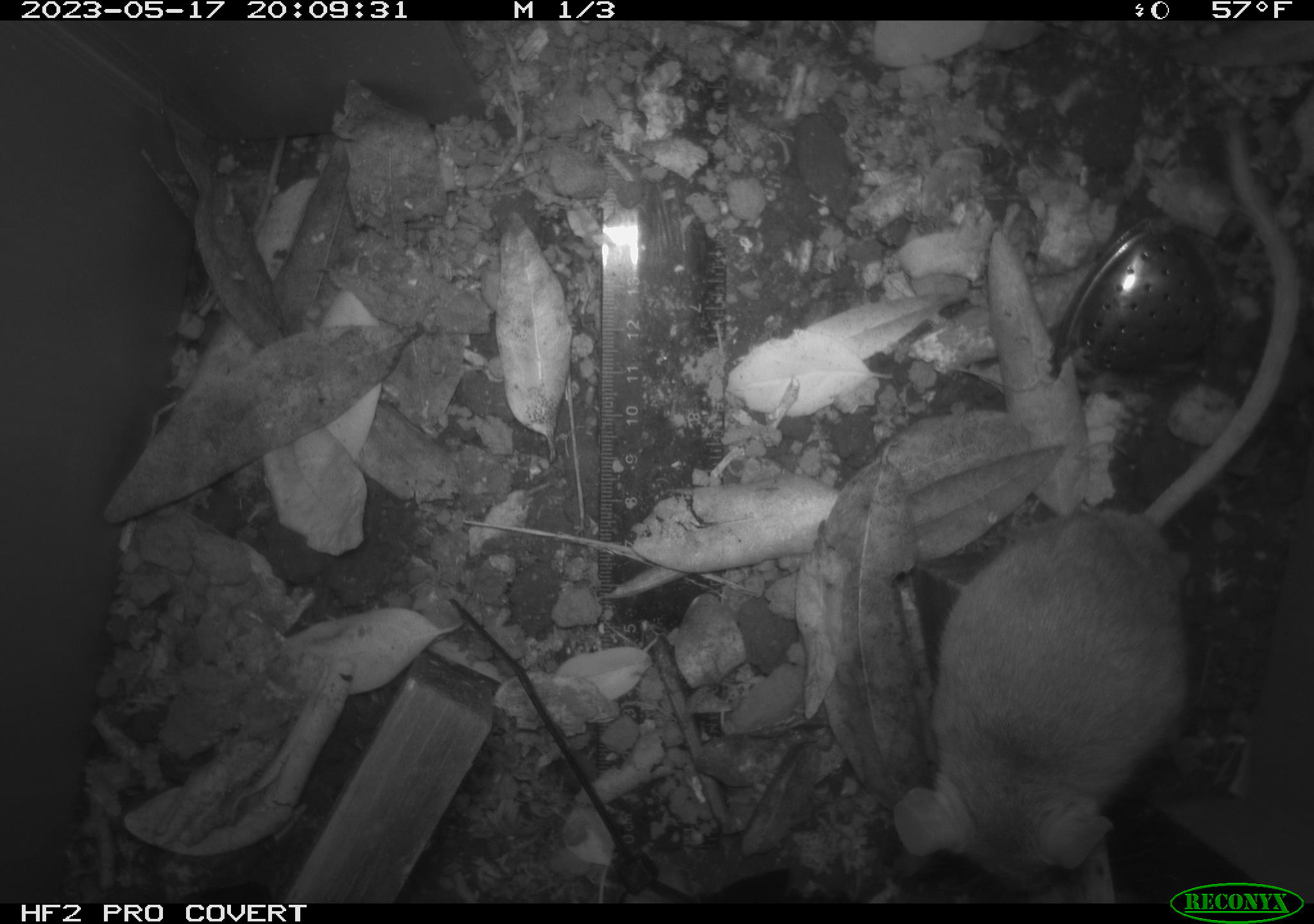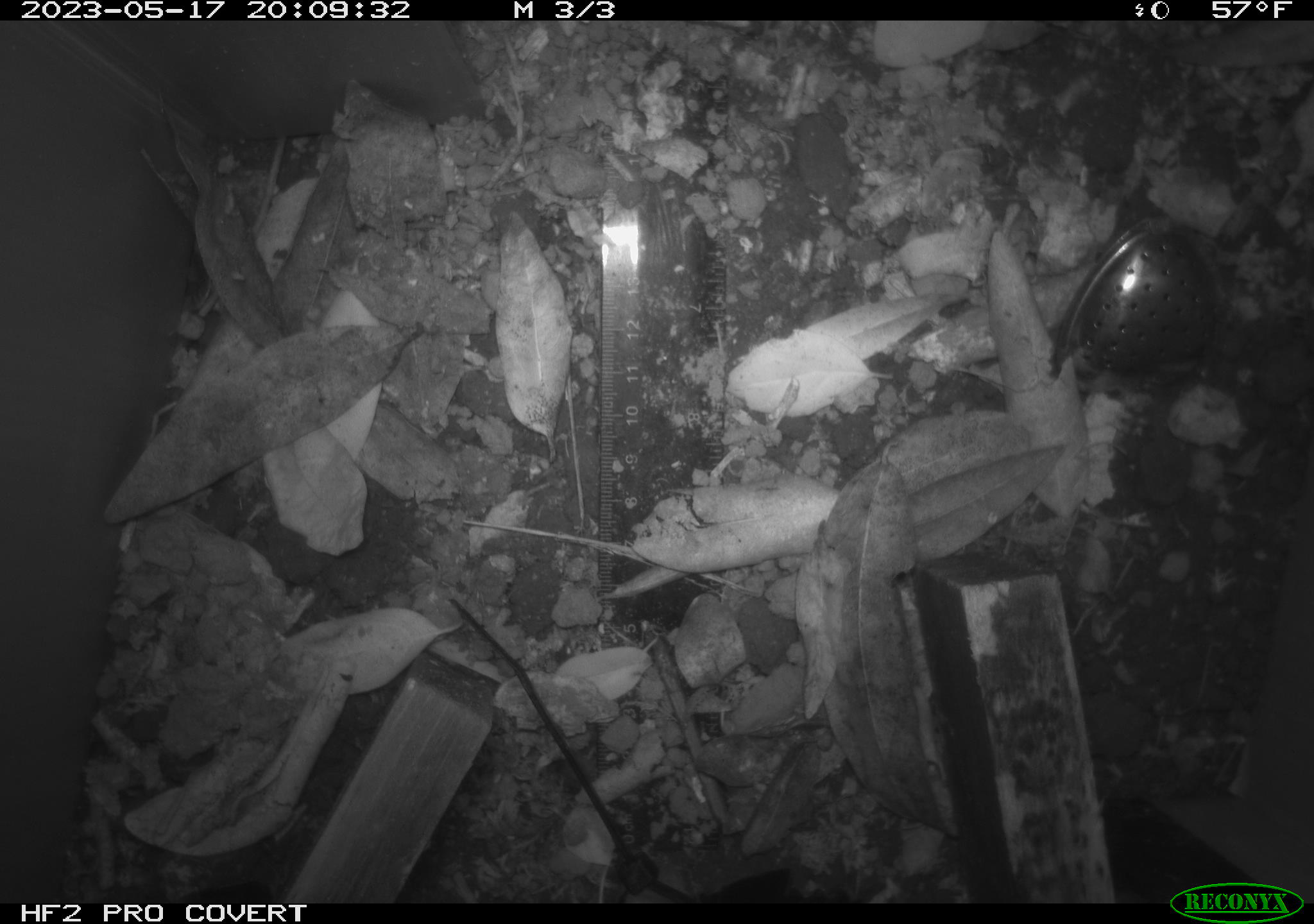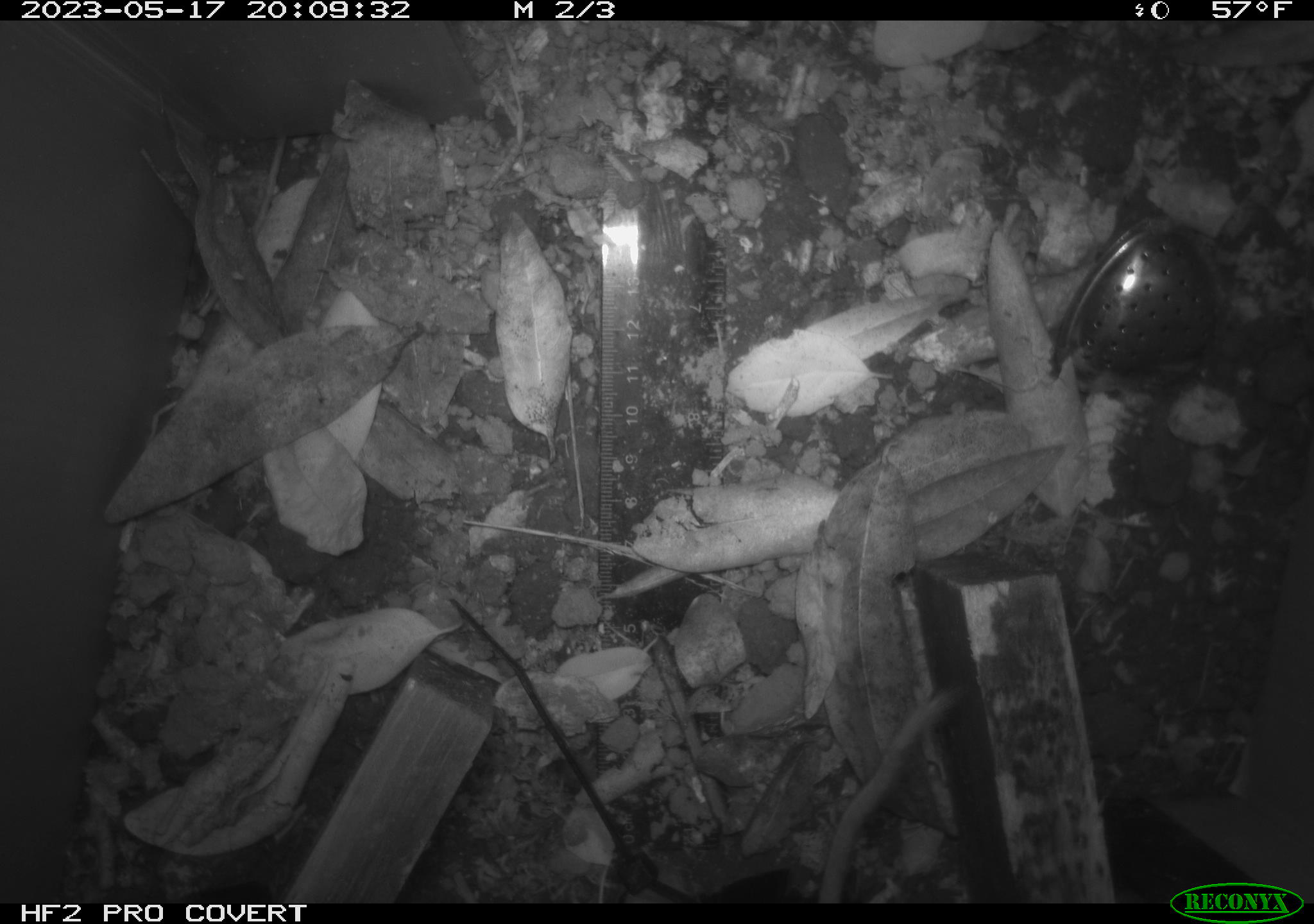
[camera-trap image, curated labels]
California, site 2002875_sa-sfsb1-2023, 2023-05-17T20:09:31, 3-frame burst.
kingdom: Animalia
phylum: Chordata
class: Mammalia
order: Rodentia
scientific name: Rodentia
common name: mouse species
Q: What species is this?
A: Mouse species (Rodentia).